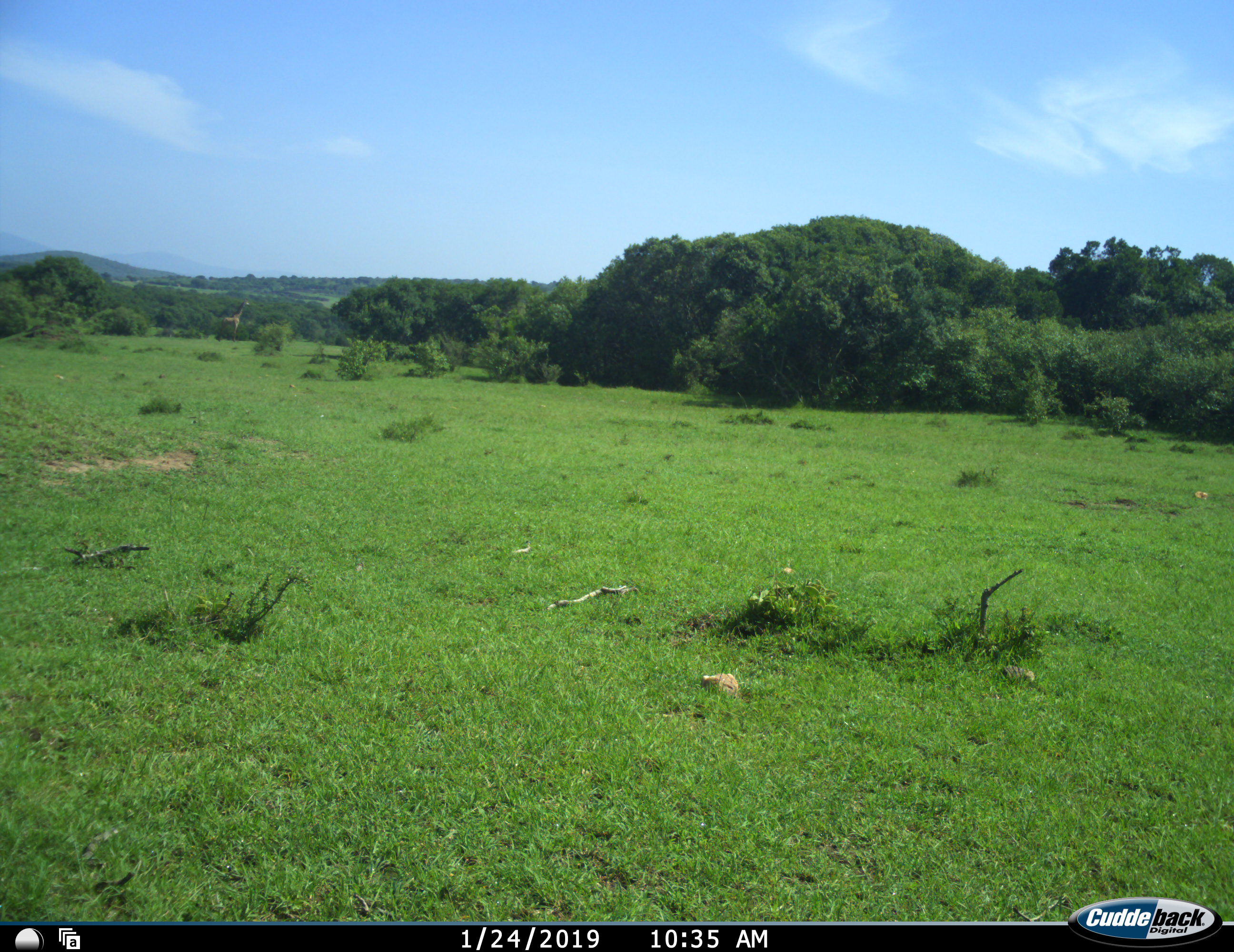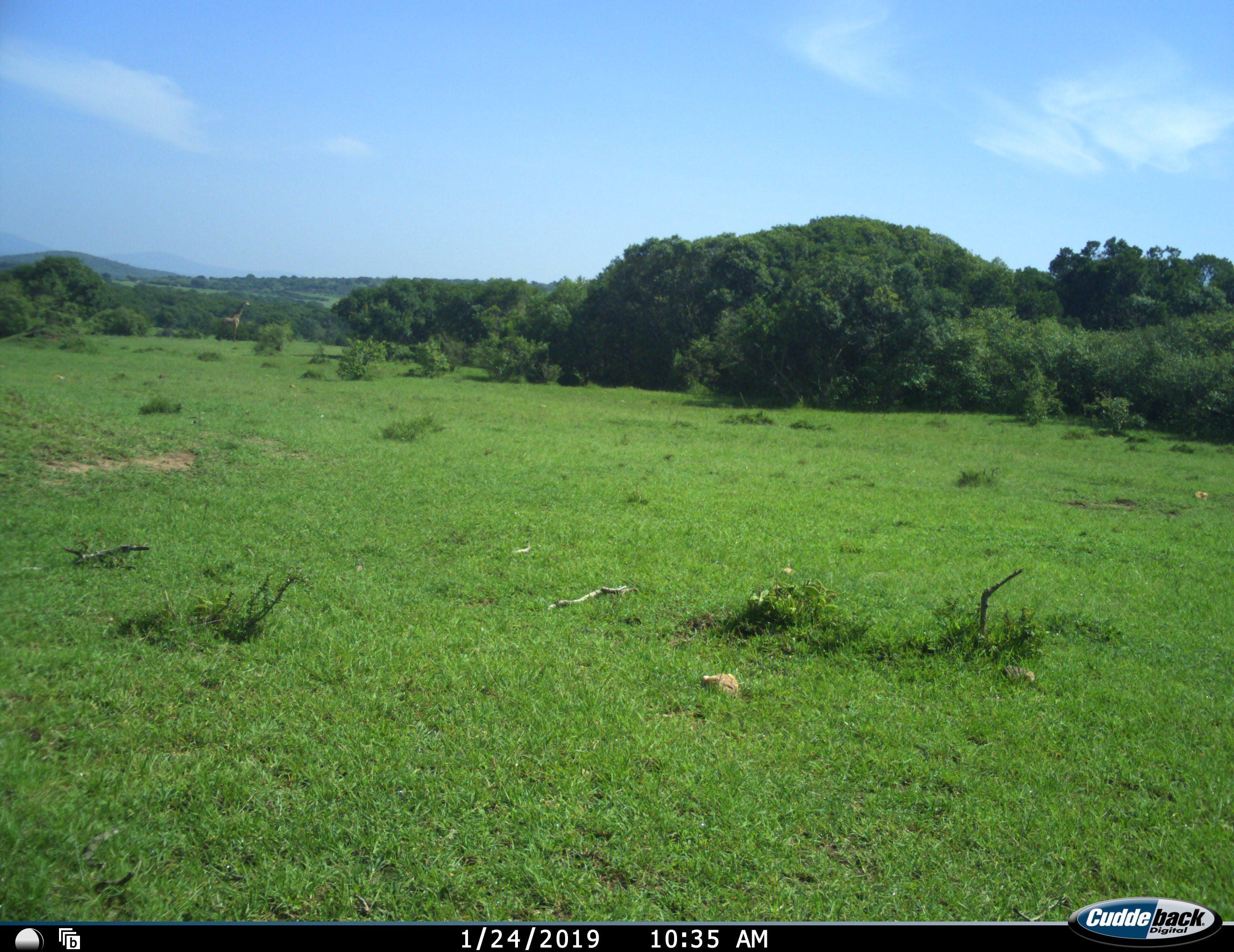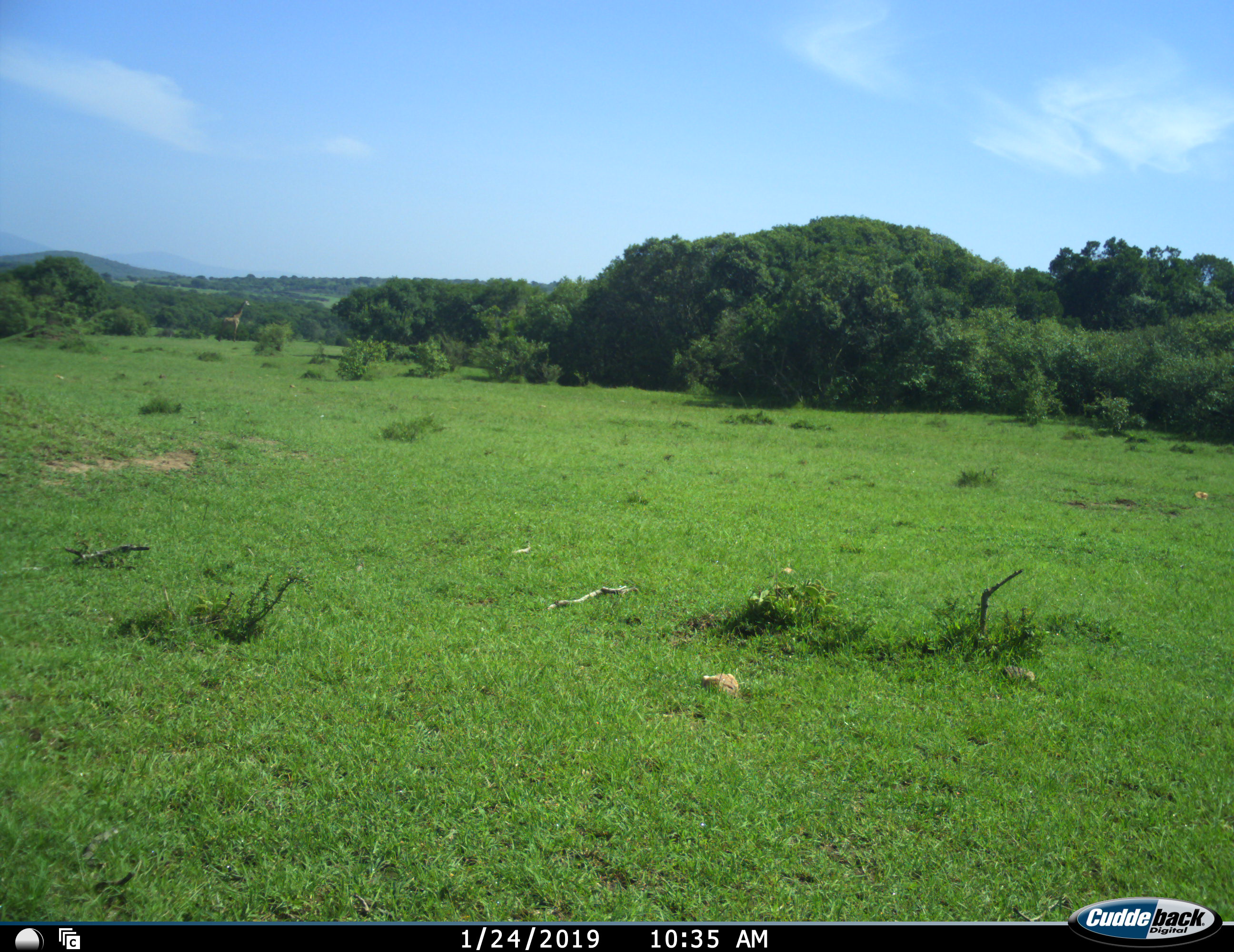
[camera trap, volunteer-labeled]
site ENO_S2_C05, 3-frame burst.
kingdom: Animalia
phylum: Chordata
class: Mammalia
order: Artiodactyla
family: Giraffidae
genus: Giraffa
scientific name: Giraffa camelopardalis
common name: giraffe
Giraffe (Giraffa camelopardalis), count 1. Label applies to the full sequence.